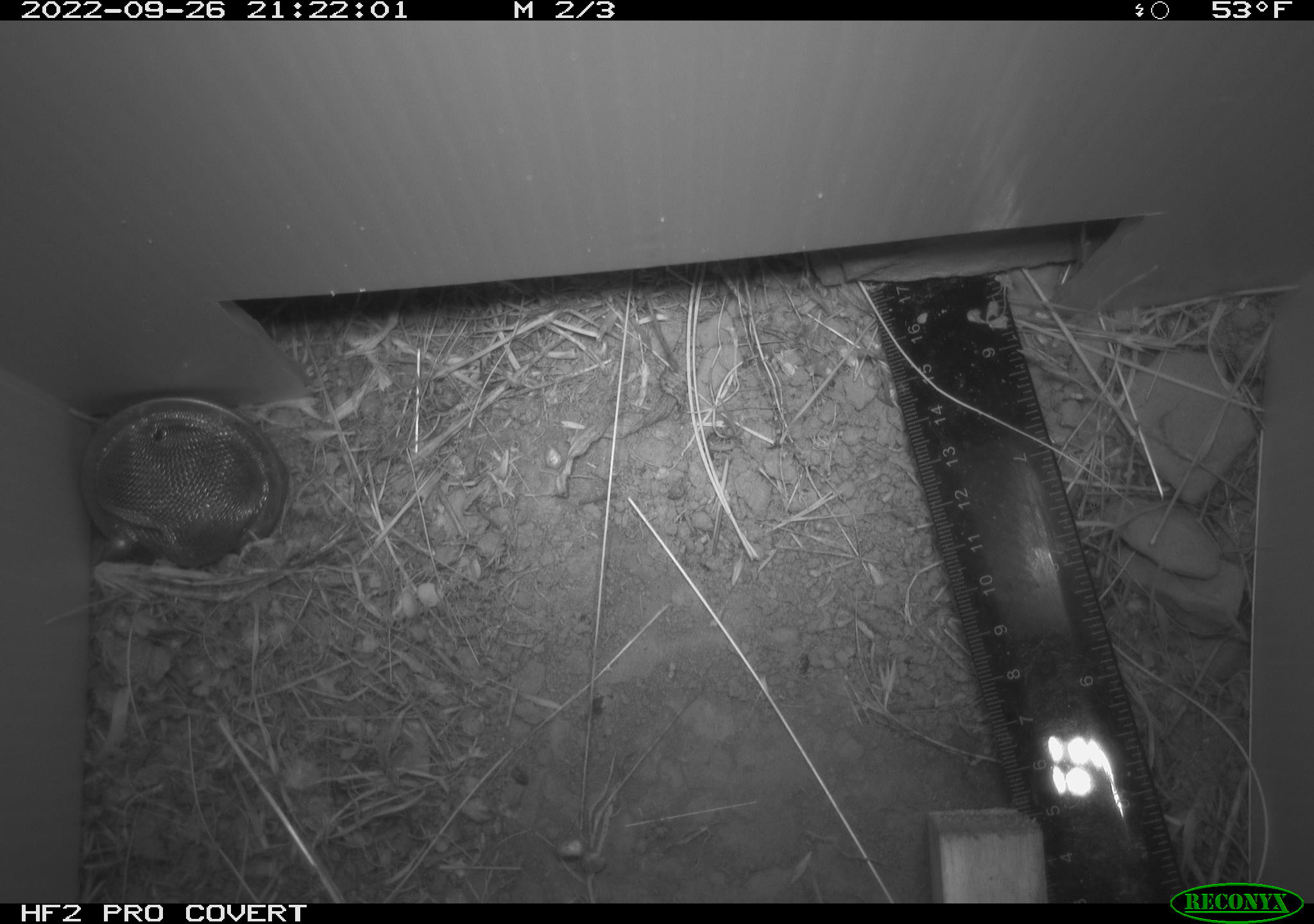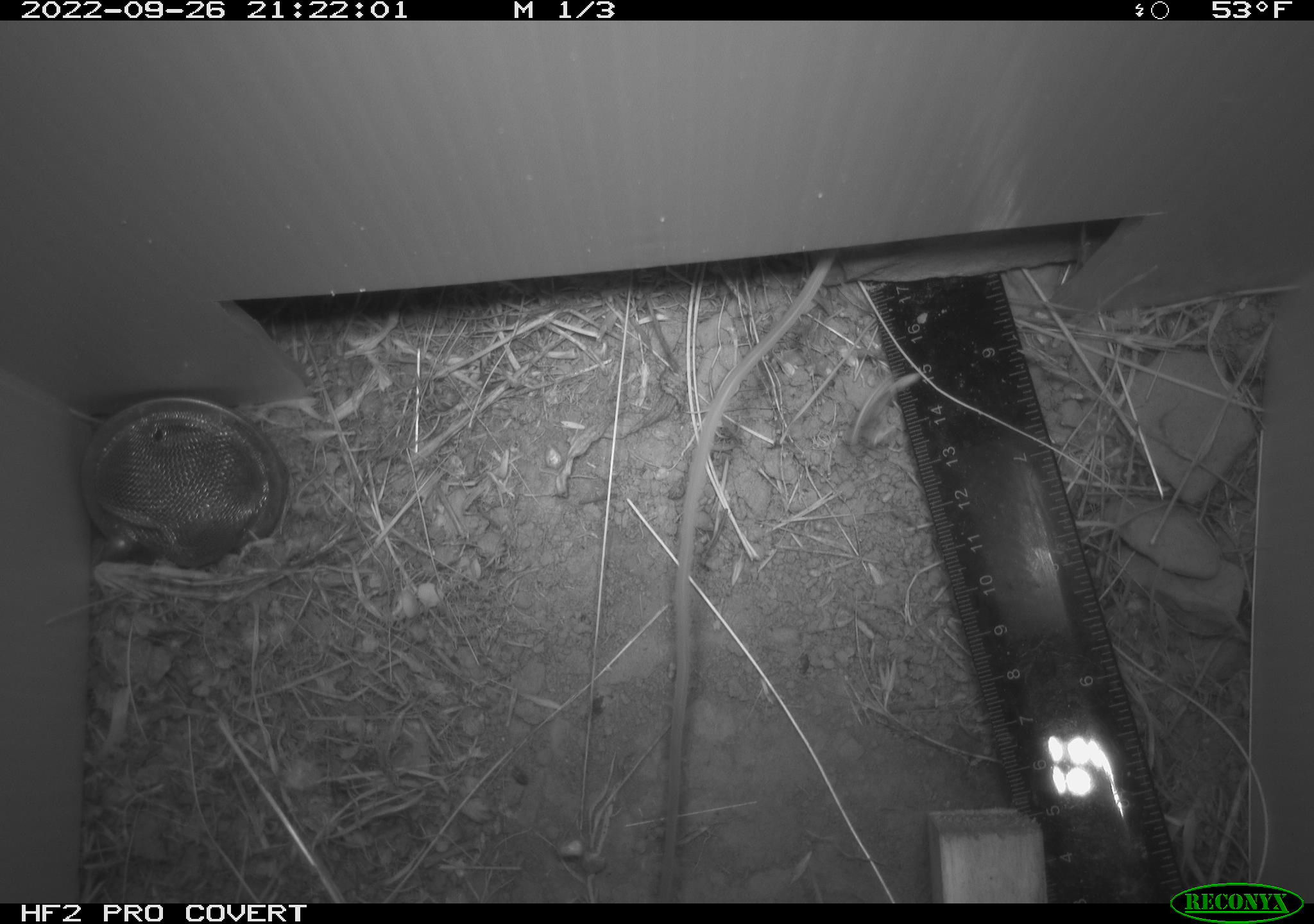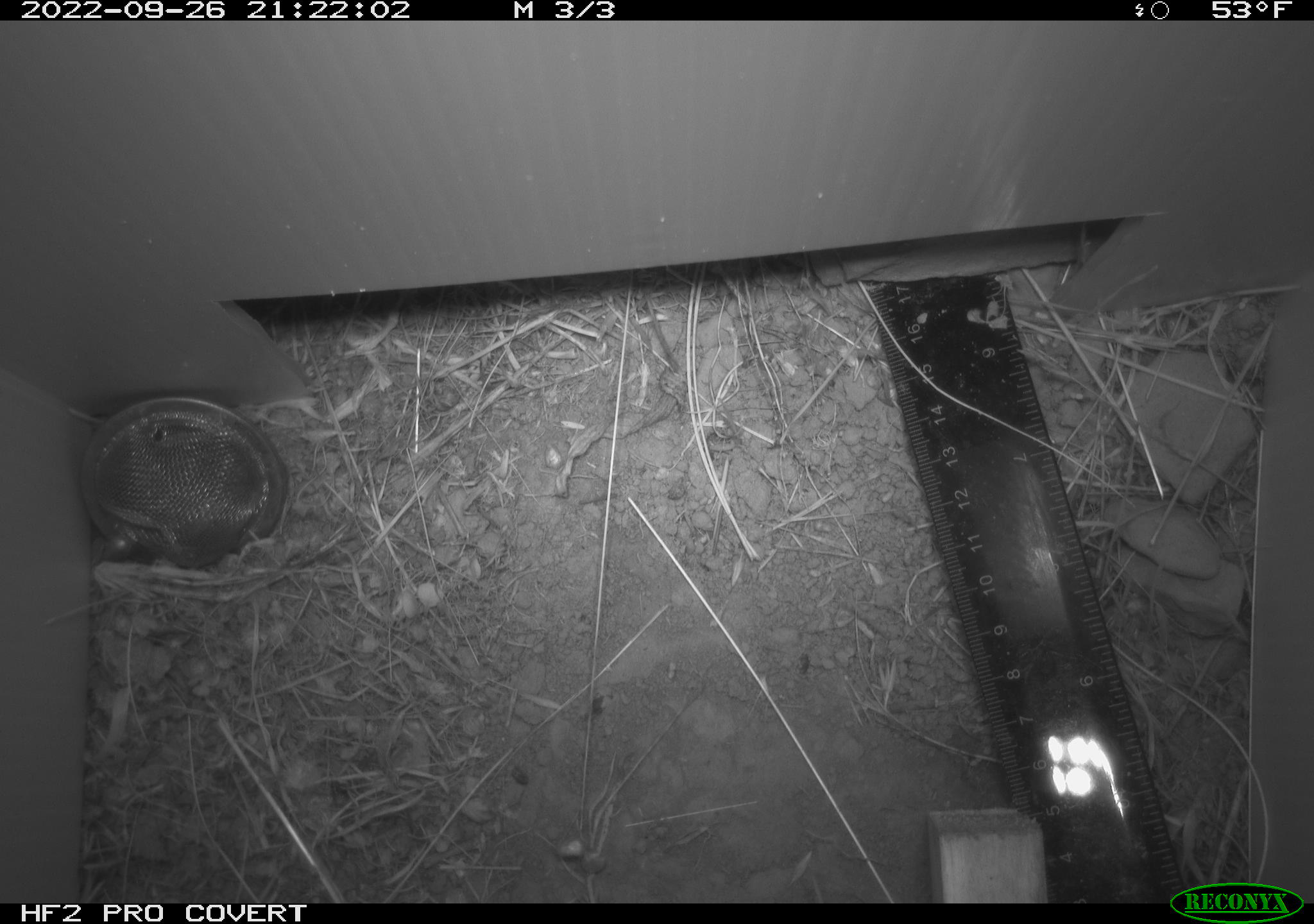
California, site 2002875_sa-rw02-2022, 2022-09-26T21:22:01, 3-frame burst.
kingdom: Animalia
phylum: Chordata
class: Mammalia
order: Rodentia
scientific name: Rodentia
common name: mouse species